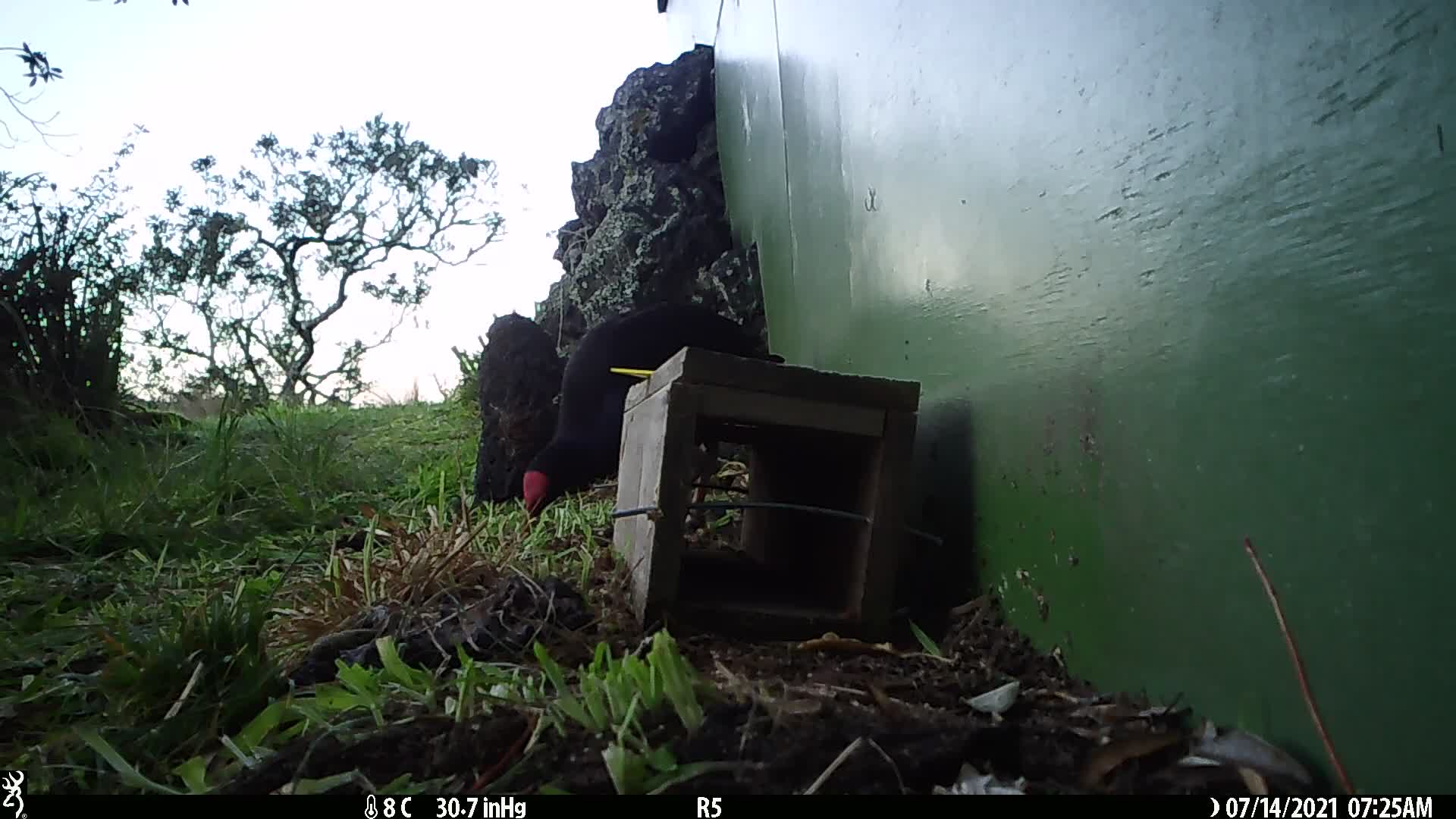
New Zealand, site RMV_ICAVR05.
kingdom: Animalia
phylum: Chordata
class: Aves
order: Gruiformes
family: Rallidae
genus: Porphyrio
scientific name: Porphyrio melanotus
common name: australasian swamphen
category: pukeko